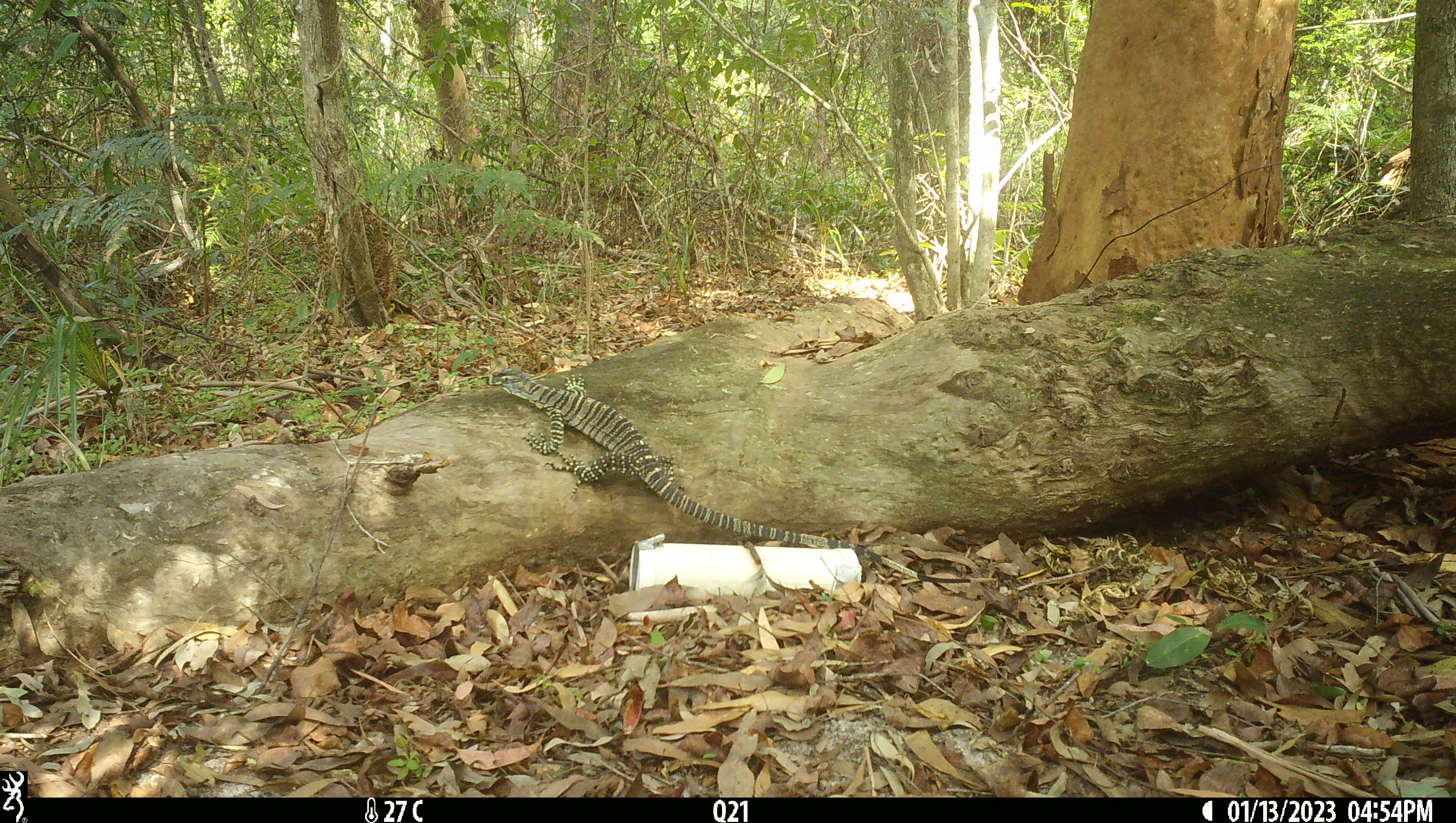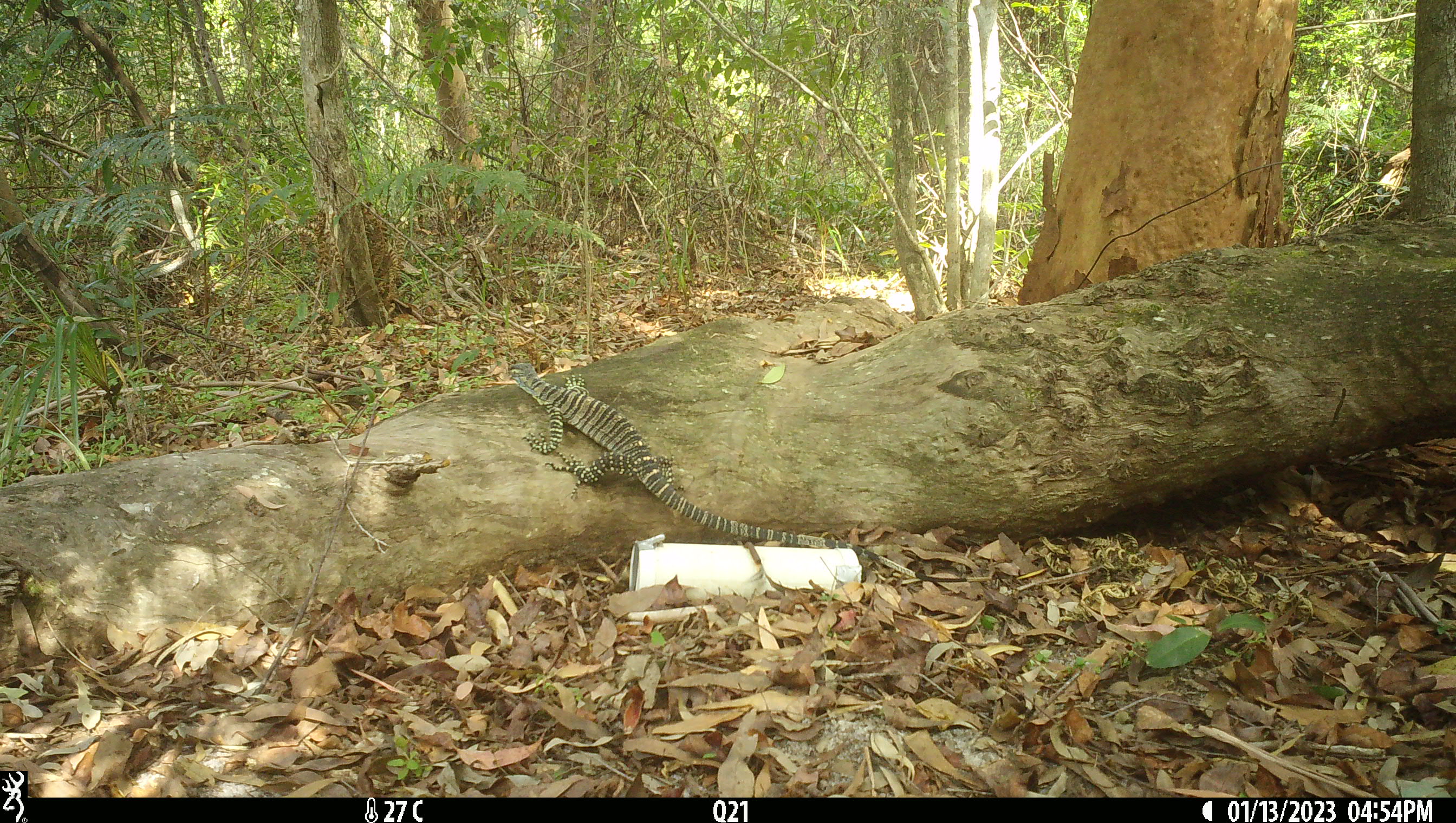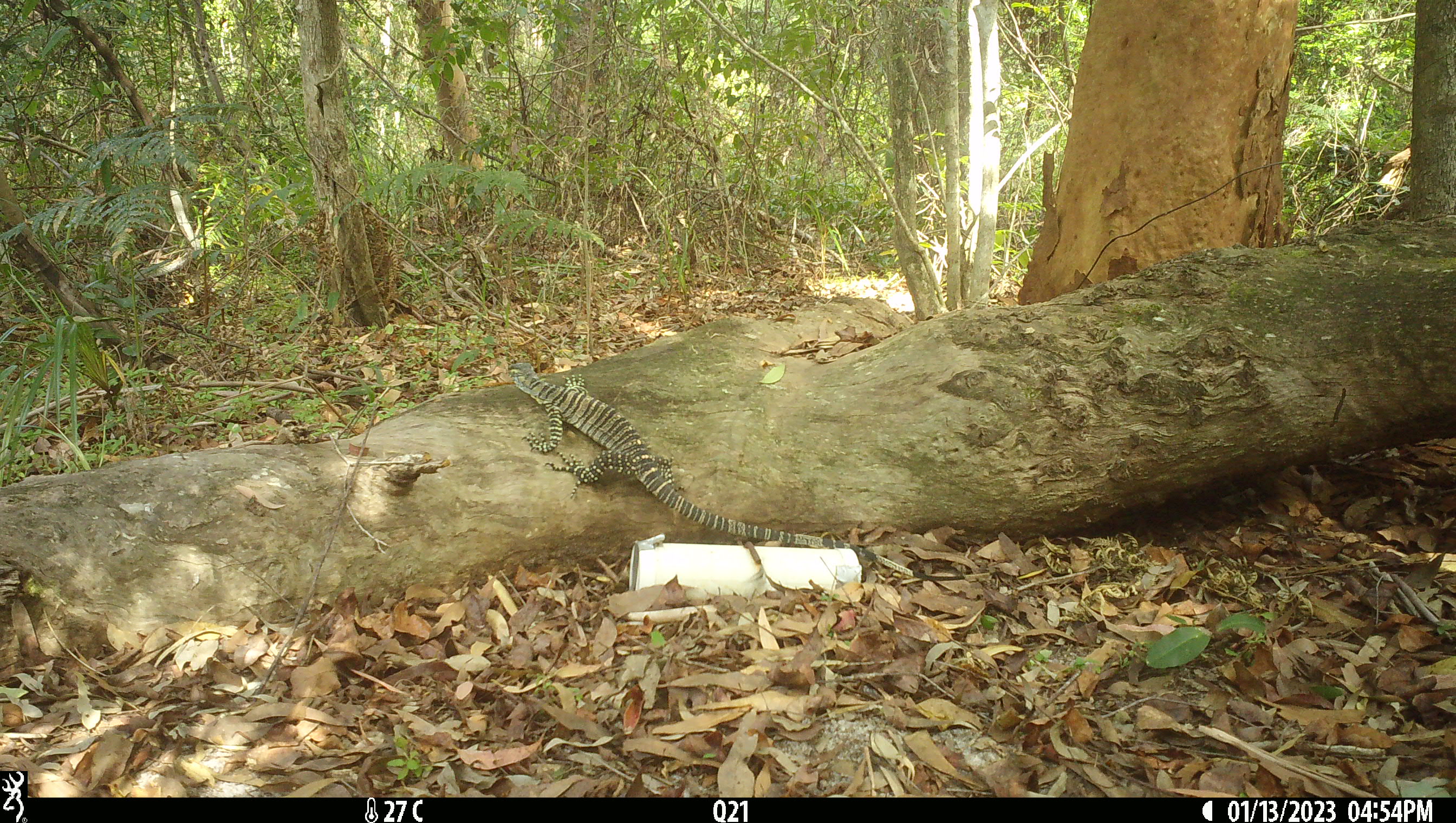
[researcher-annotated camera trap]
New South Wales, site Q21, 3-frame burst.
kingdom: Animalia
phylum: Chordata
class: Reptilia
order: Squamata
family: Varanidae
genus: Varanus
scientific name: Varanus varius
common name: lace monitor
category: goanna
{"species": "goanna (lace monitor) (Varanus varius)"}